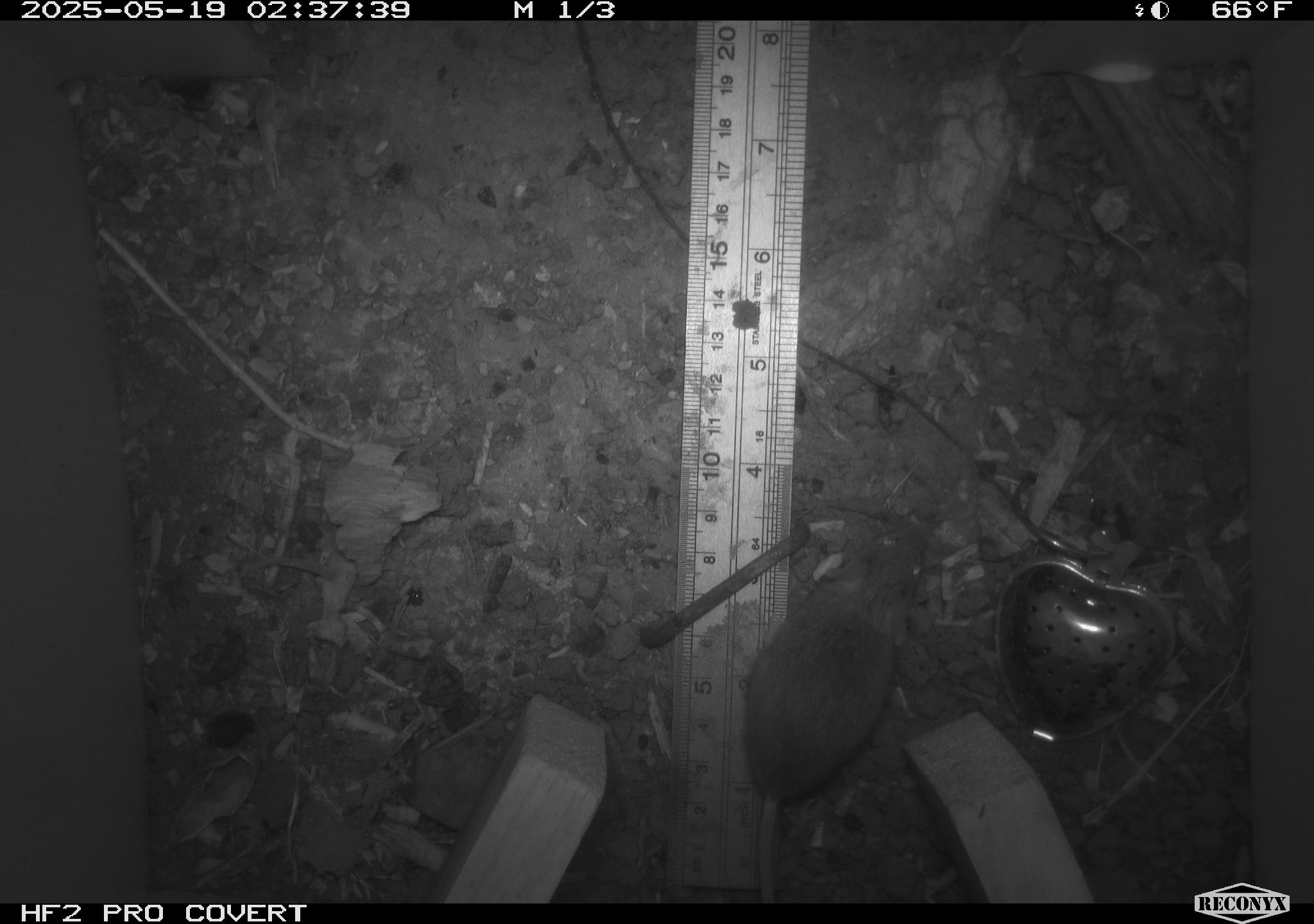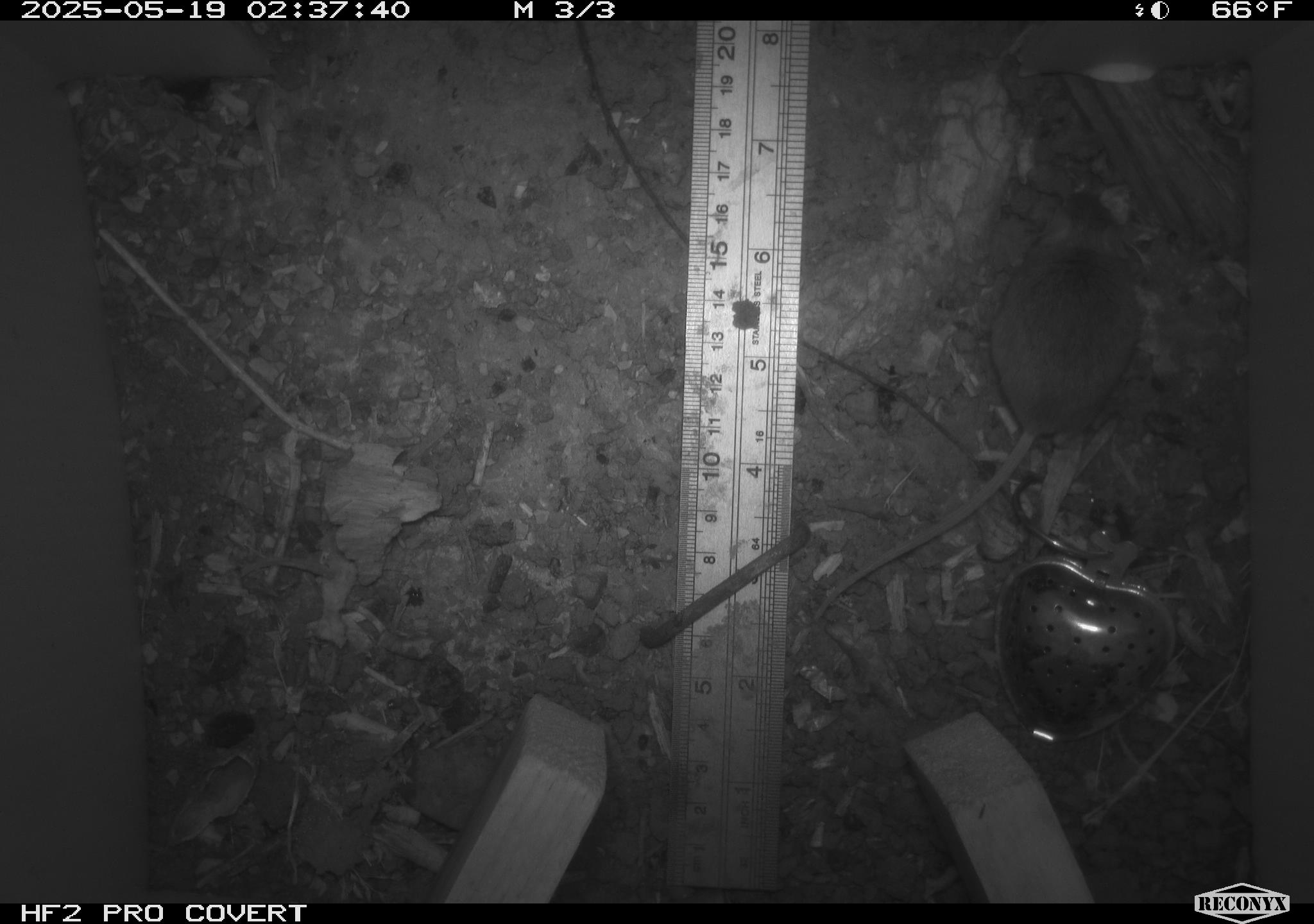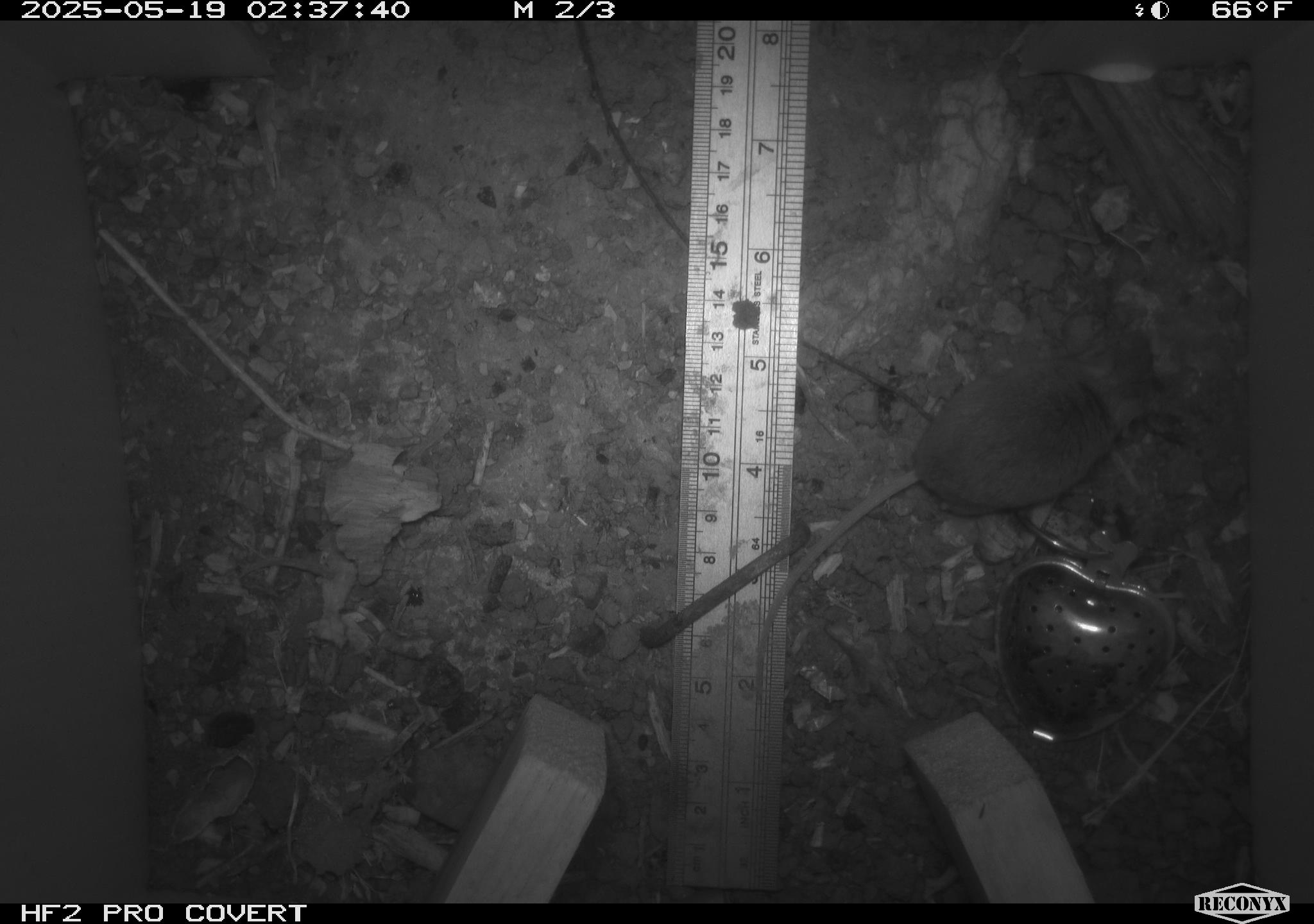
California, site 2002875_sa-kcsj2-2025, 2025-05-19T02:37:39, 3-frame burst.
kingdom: Animalia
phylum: Chordata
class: Mammalia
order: Rodentia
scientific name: Rodentia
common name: rodent